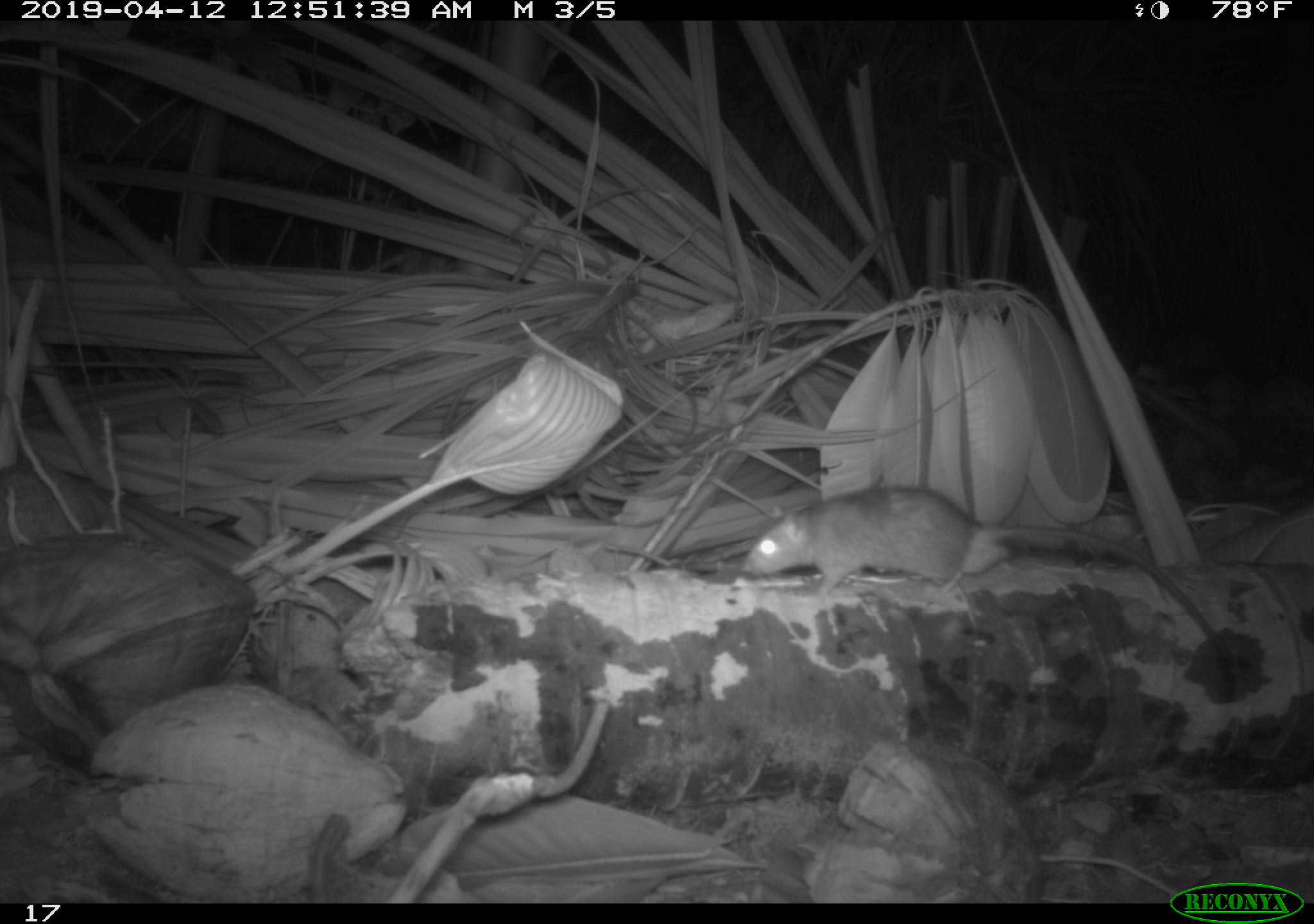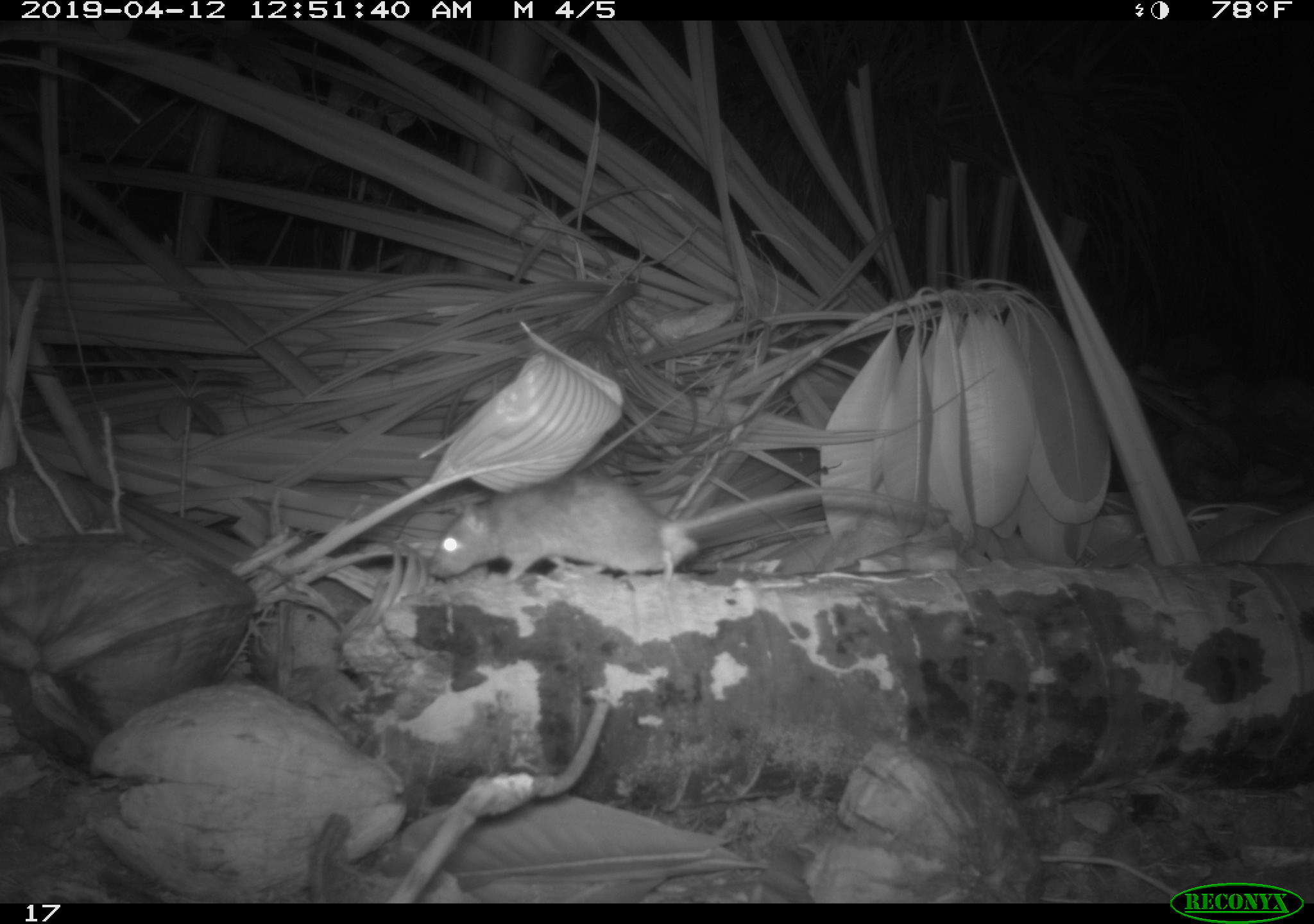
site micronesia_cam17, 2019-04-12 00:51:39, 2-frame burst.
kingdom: Animalia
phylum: Chordata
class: Mammalia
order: Rodentia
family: Muridae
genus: Rattus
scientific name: Rattus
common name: rat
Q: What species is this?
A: Rat (Rattus).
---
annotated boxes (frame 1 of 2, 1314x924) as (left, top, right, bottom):
rat: (742, 489, 1245, 698)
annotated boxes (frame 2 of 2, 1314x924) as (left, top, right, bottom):
rat: (416, 475, 973, 589)